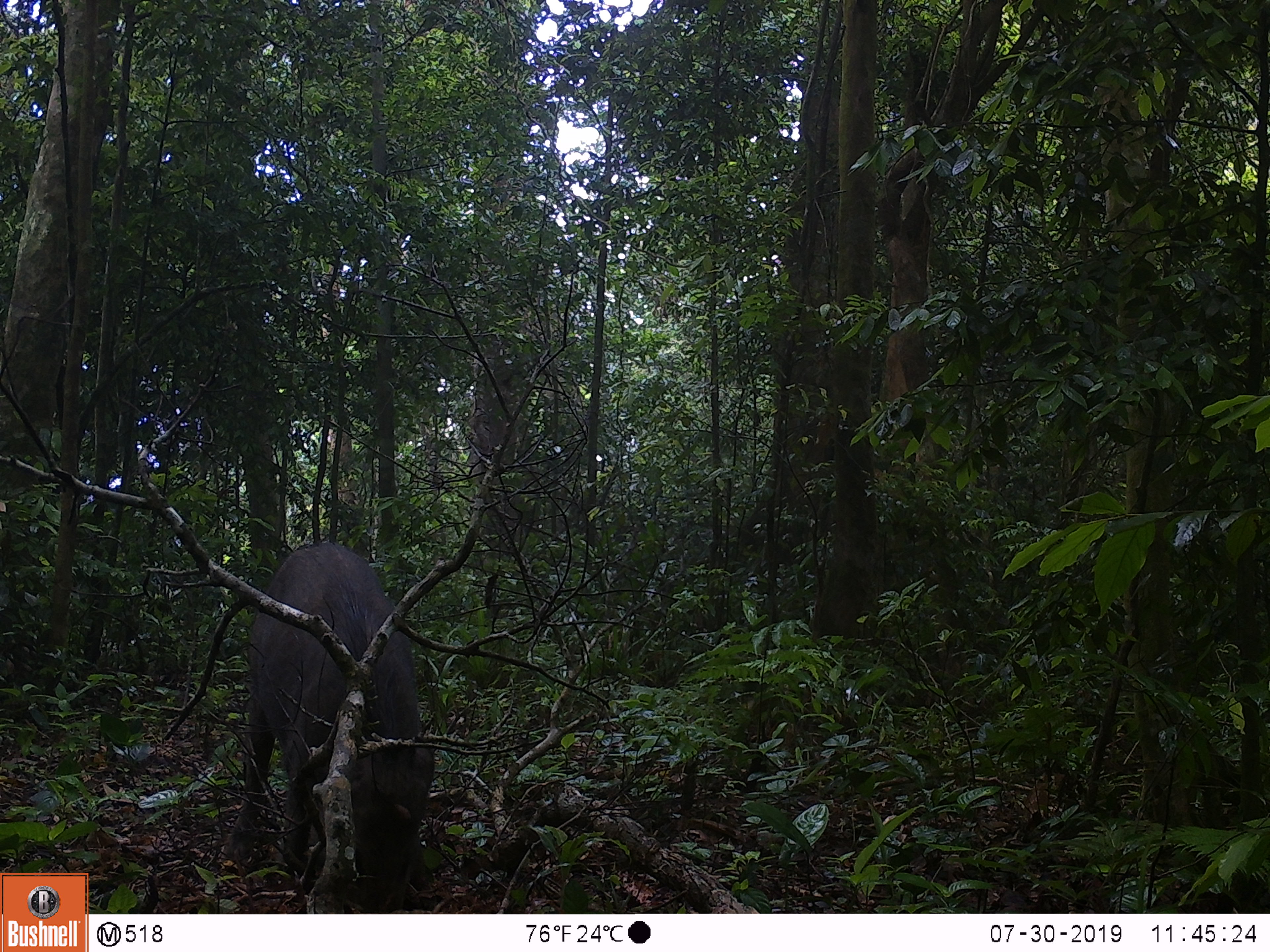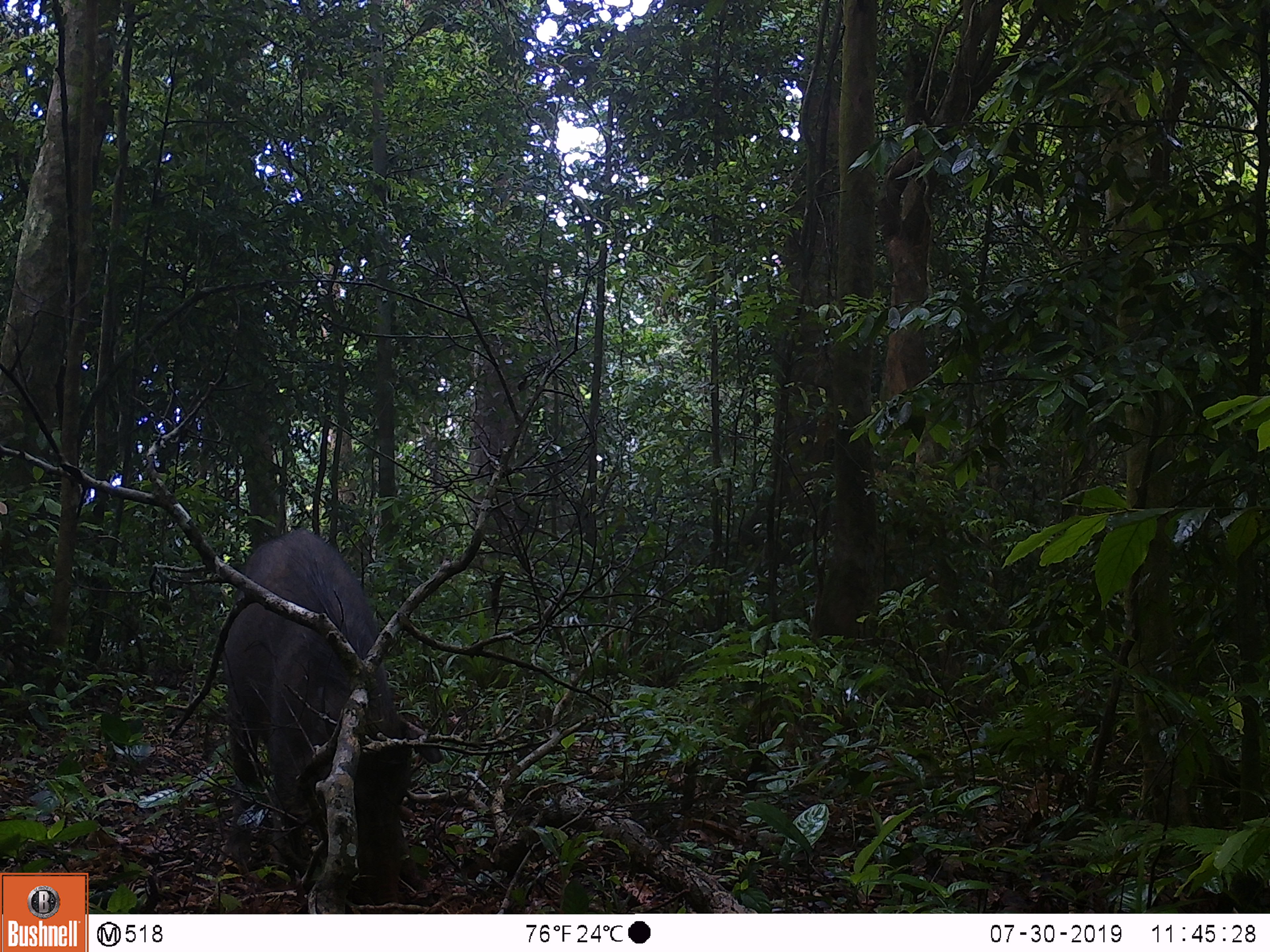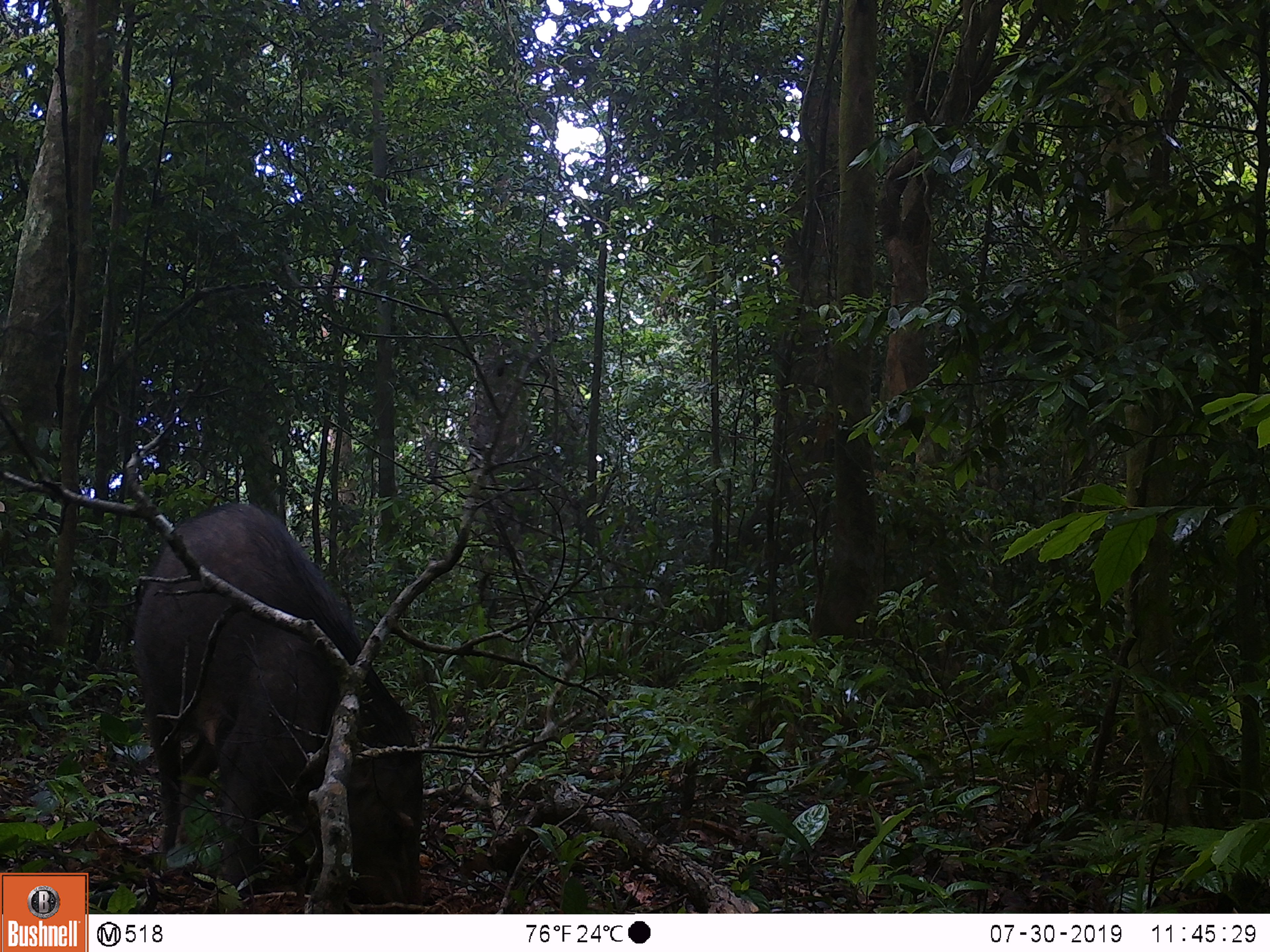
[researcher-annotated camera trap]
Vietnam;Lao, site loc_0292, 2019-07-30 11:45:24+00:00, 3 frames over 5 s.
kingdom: Animalia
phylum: Chordata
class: Mammalia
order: Artiodactyla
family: Suidae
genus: Sus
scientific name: Sus scrofa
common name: eurasian wild pig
Eurasian wild pig (Sus scrofa). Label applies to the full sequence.